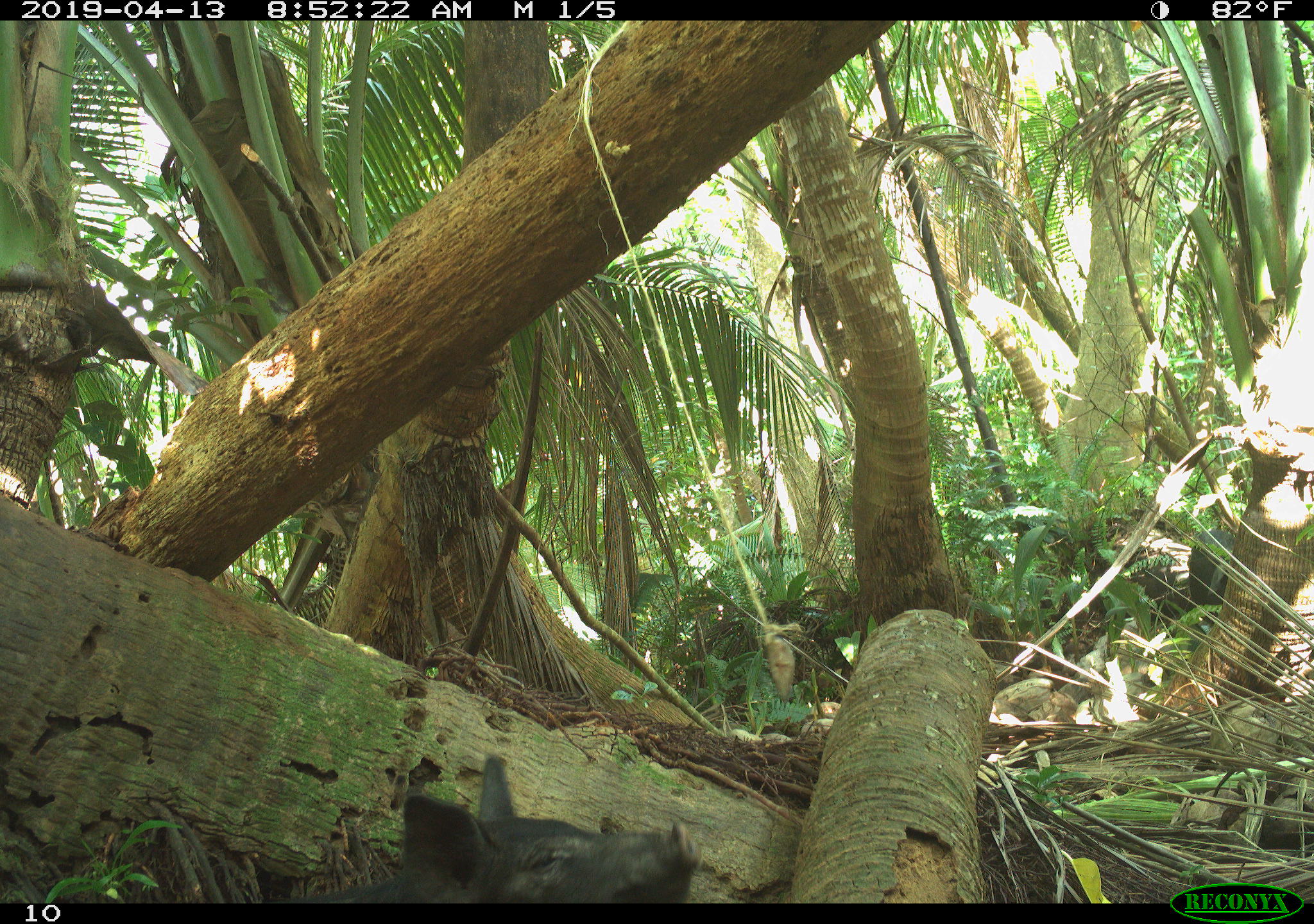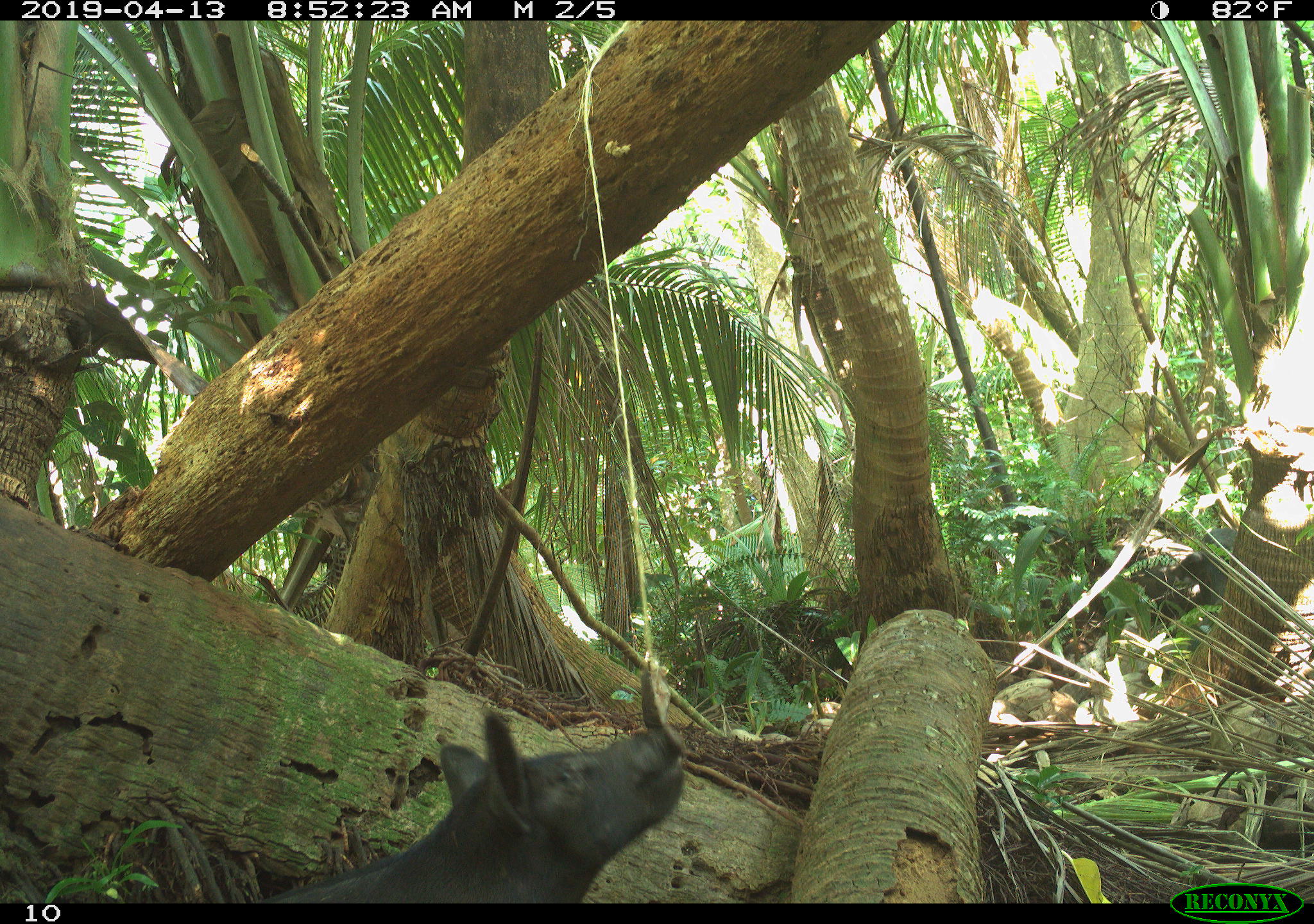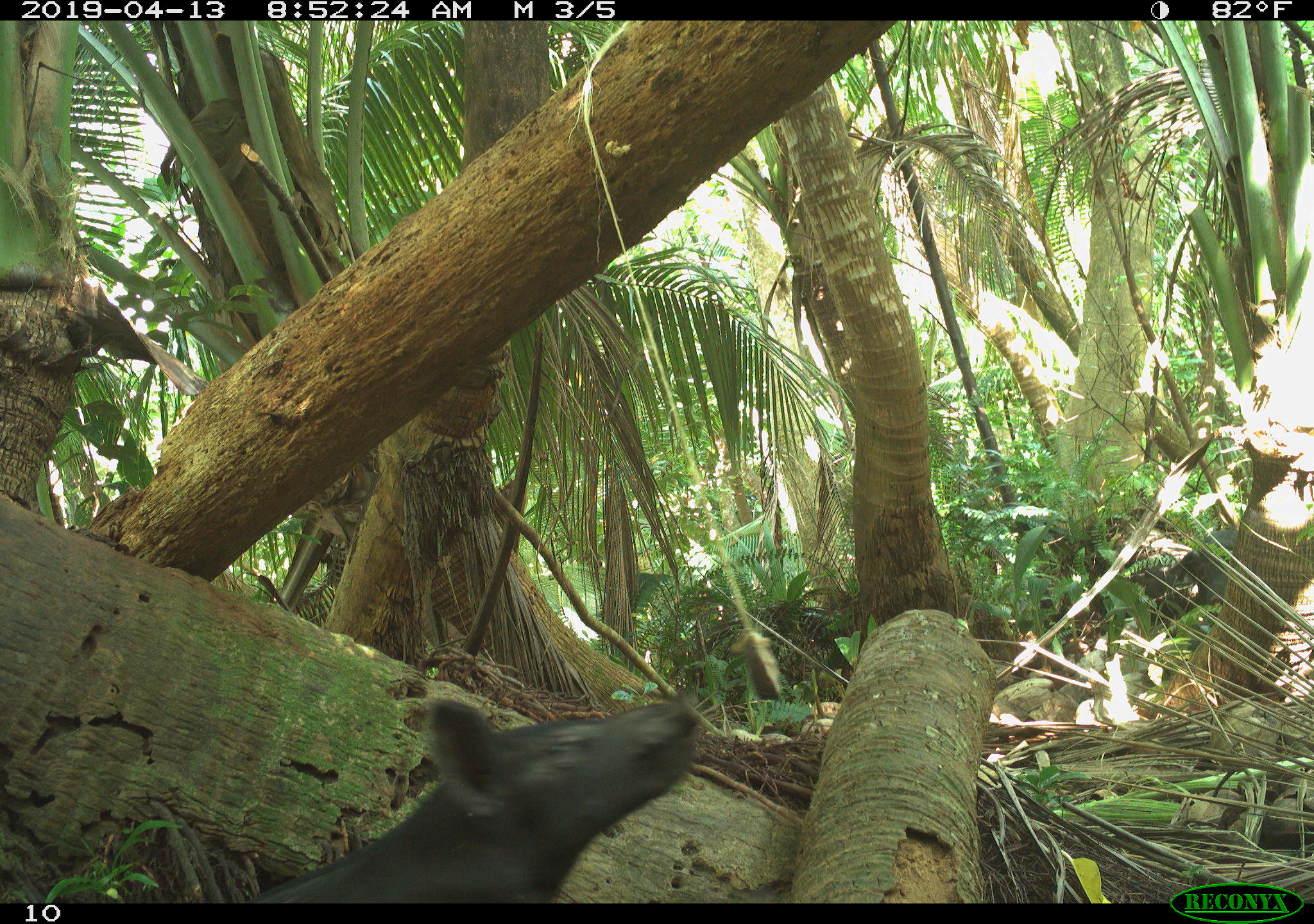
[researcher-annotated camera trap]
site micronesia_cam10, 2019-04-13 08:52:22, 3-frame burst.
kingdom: Animalia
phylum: Chordata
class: Mammalia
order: Artiodactyla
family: Suidae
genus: Sus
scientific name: Sus scrofa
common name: pig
Pig (Sus scrofa).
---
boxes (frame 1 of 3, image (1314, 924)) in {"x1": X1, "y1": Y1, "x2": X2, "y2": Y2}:
pig: {"x1": 305, "y1": 756, "x2": 699, "y2": 903}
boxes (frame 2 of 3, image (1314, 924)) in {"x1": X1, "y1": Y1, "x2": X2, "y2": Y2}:
pig: {"x1": 242, "y1": 667, "x2": 690, "y2": 902}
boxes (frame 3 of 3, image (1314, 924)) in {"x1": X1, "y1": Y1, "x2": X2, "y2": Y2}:
pig: {"x1": 222, "y1": 692, "x2": 710, "y2": 900}